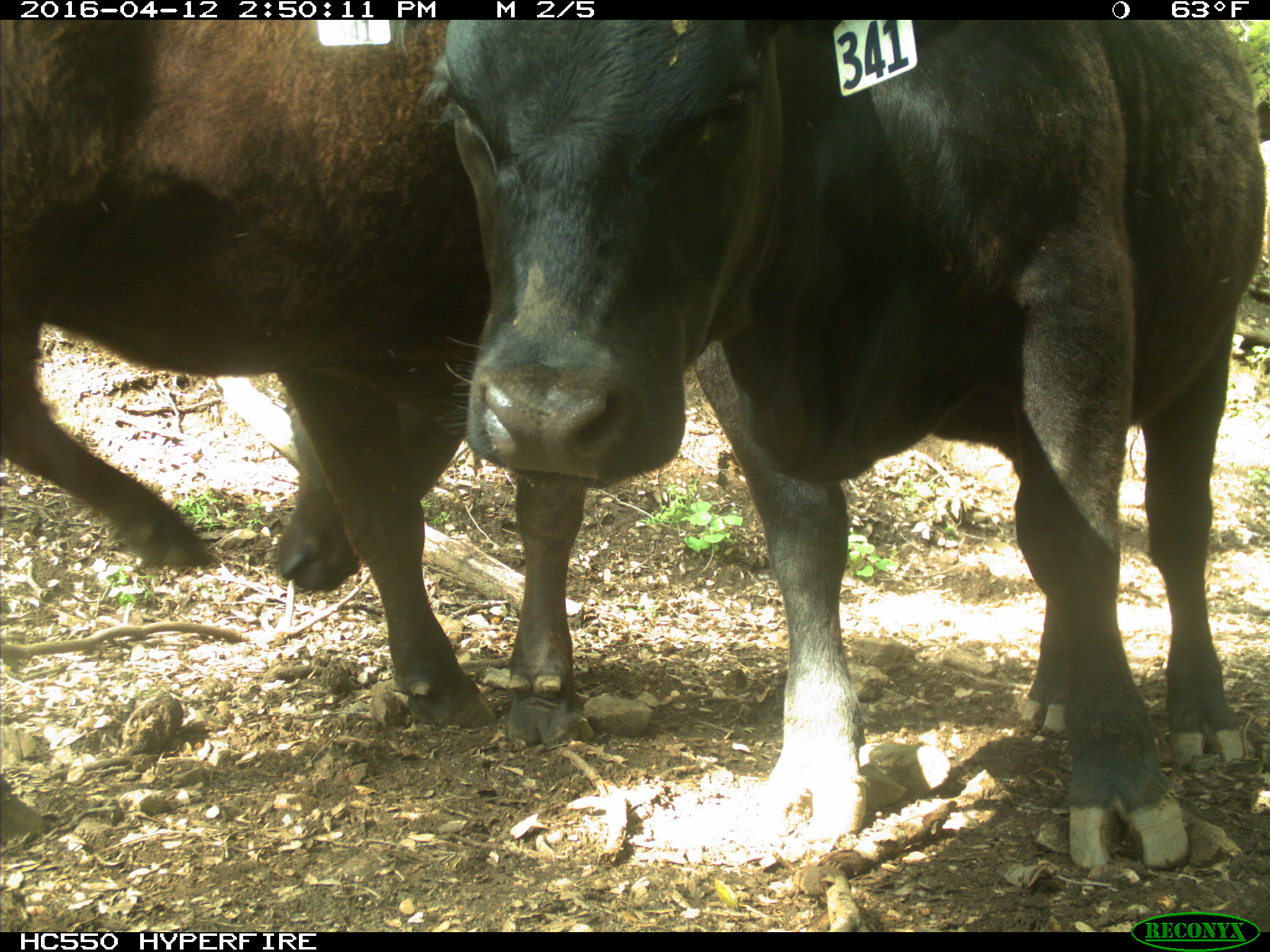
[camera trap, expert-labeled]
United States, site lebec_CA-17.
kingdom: Animalia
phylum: Chordata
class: Mammalia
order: Artiodactyla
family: Bovidae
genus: Bos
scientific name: Bos taurus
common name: domestic cow